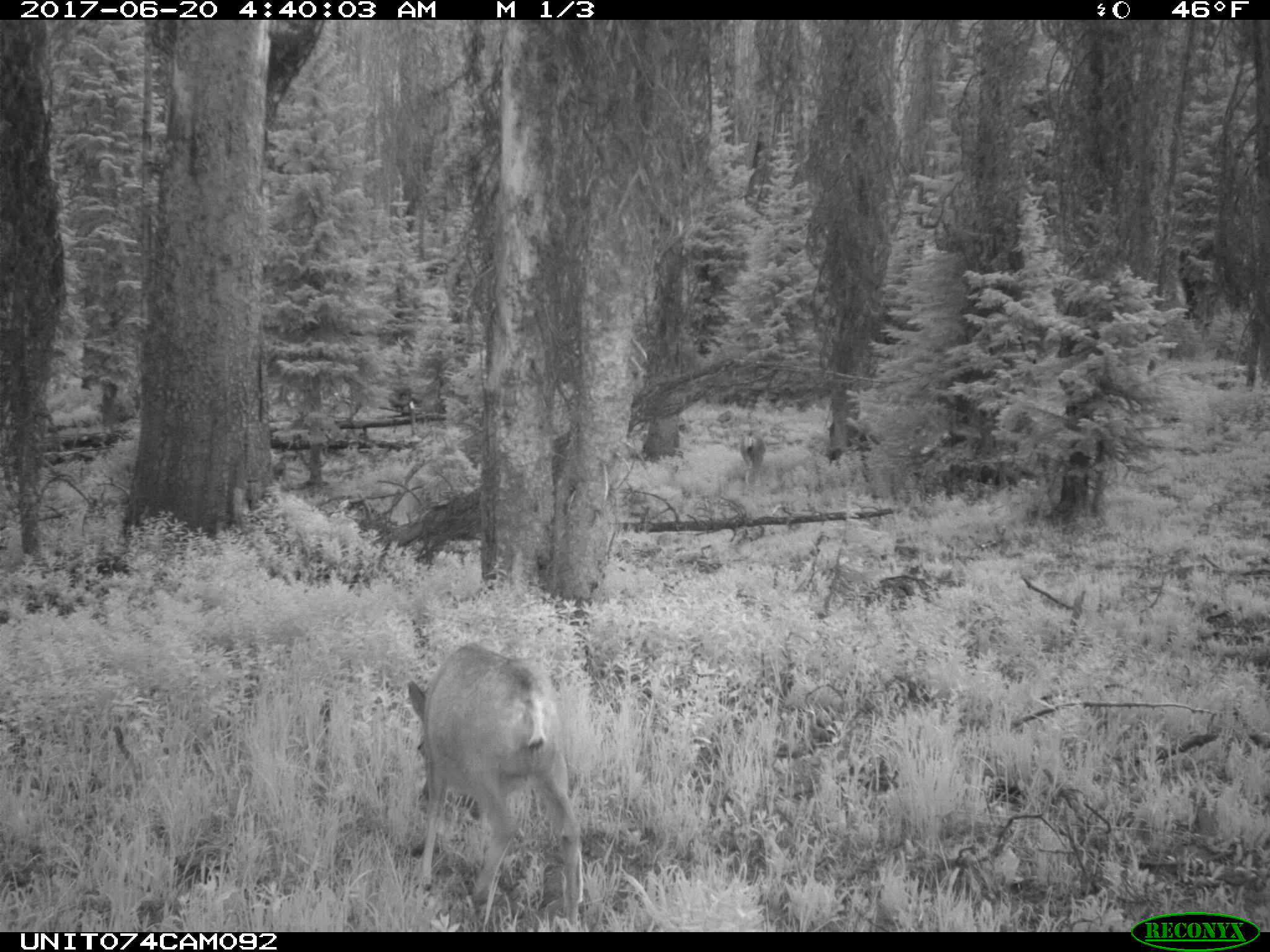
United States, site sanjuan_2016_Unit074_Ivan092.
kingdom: Animalia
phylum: Chordata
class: Mammalia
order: Artiodactyla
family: Cervidae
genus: Odocoileus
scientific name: Odocoileus hemionus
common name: mule deer